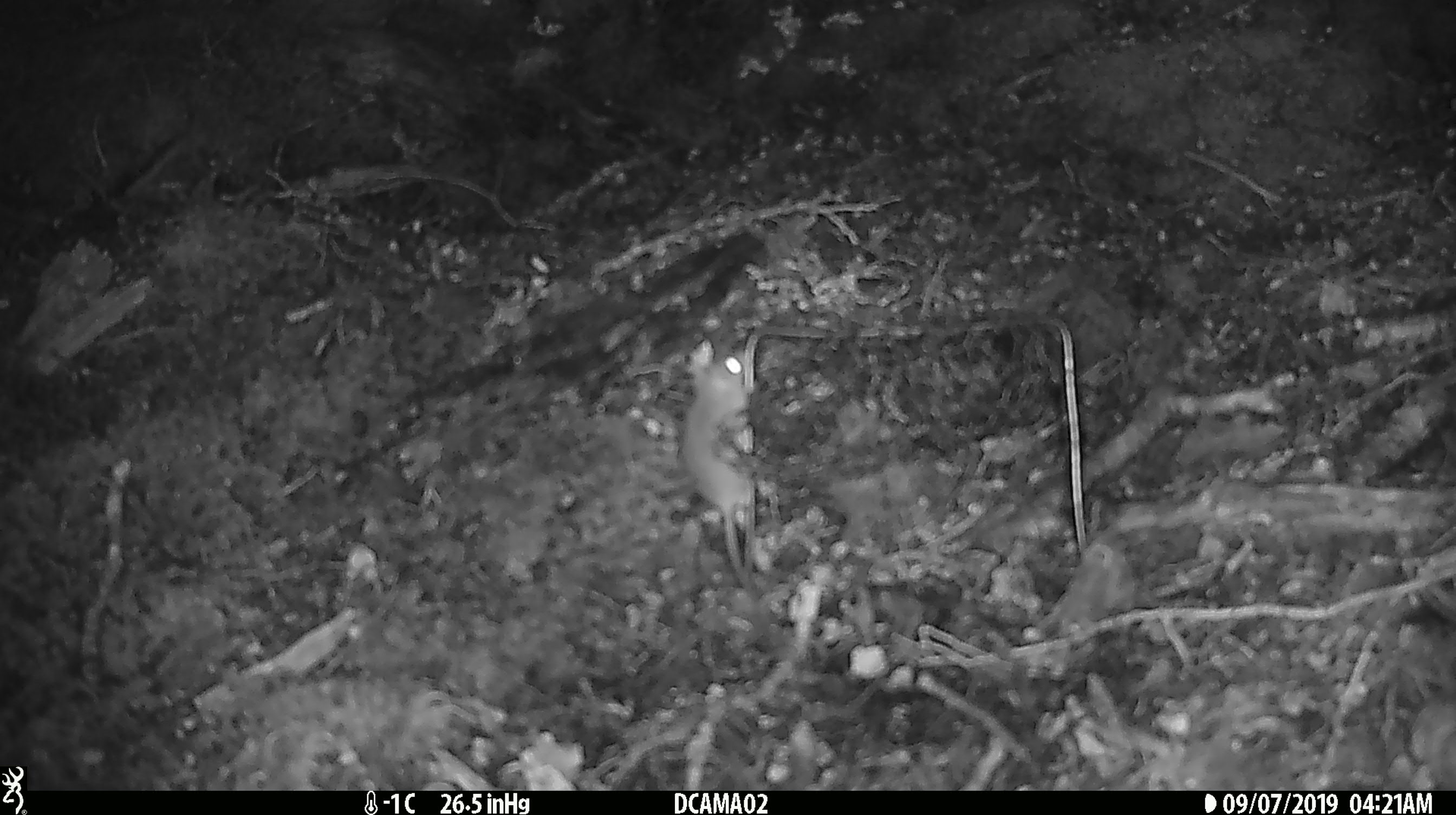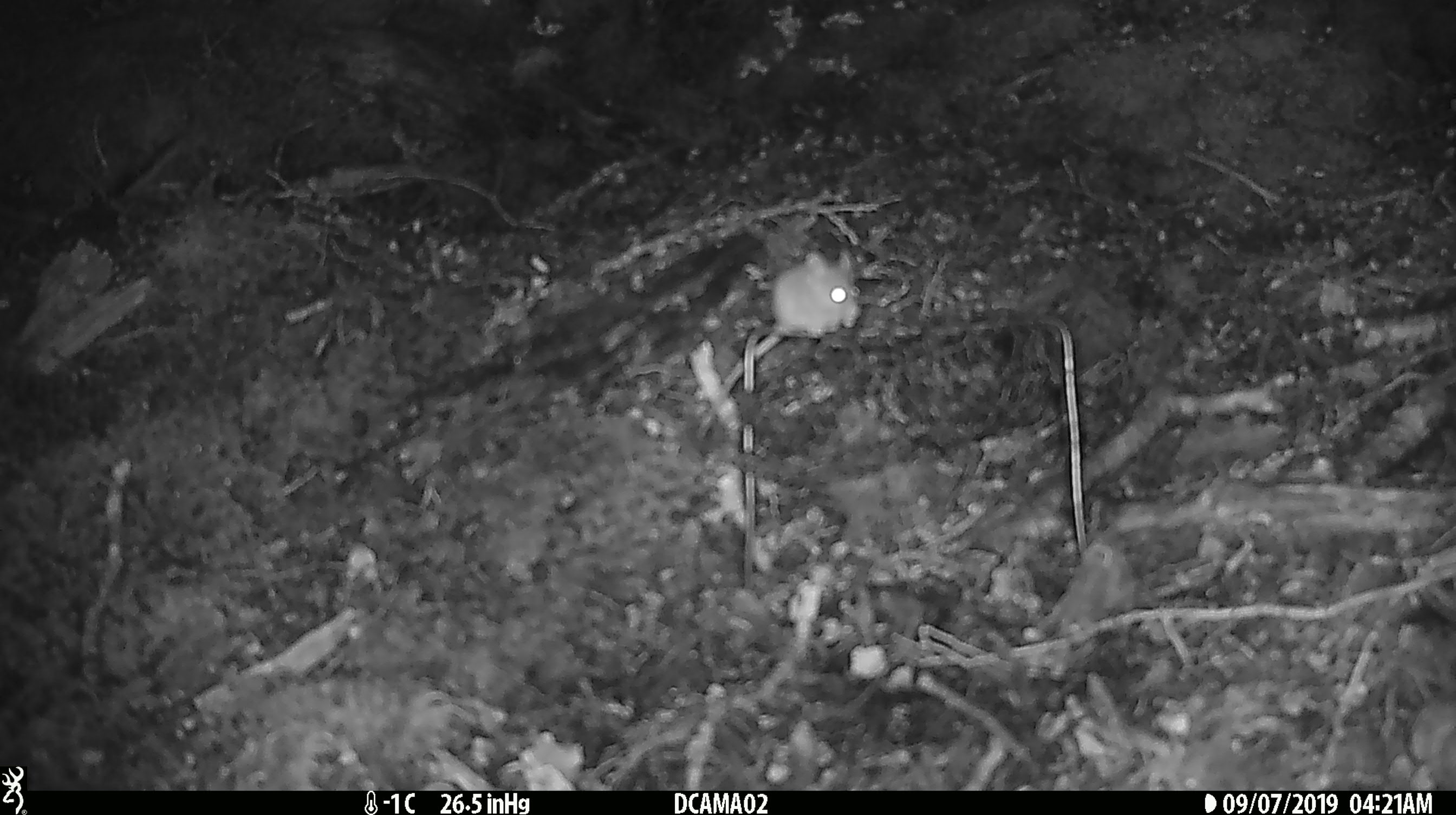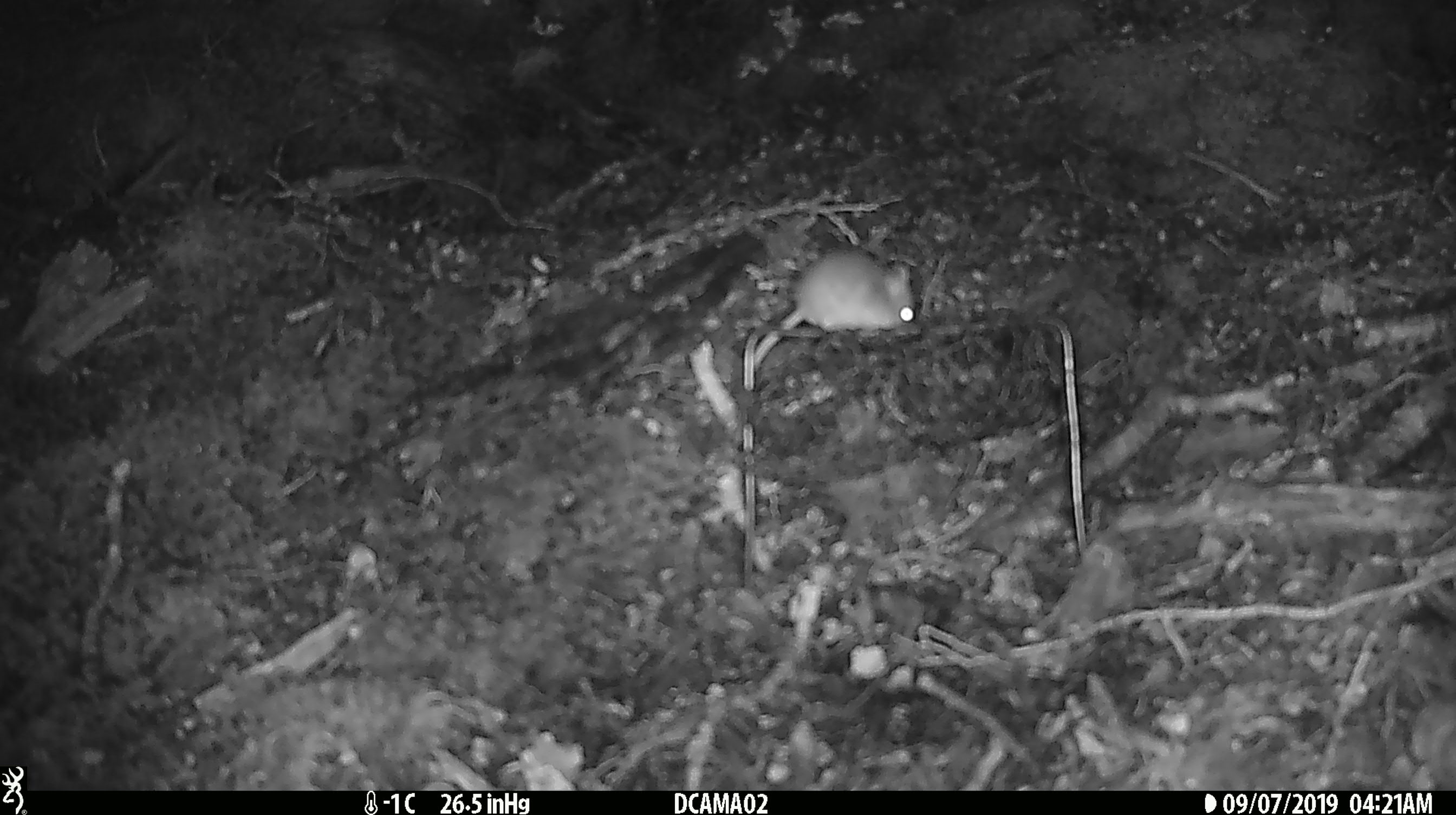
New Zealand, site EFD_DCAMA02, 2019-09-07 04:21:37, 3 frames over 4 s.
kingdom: Animalia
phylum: Chordata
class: Mammalia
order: Rodentia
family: Muridae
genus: Mus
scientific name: Mus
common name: mouse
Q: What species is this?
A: Mouse (Mus).